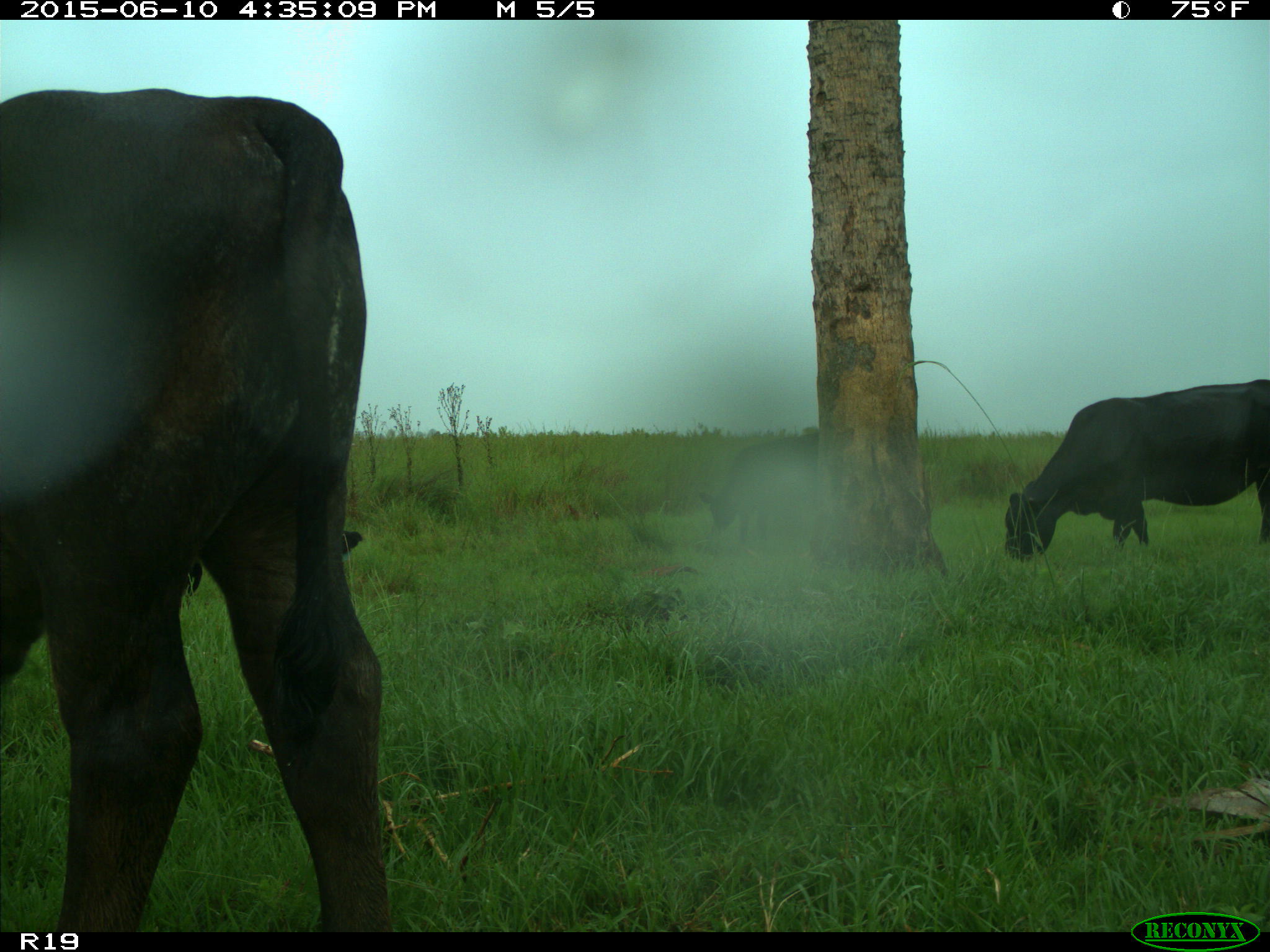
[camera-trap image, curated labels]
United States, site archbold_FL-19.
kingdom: Animalia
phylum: Chordata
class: Mammalia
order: Artiodactyla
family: Bovidae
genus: Bos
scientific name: Bos taurus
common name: domestic cow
Bos taurus (domestic cow).